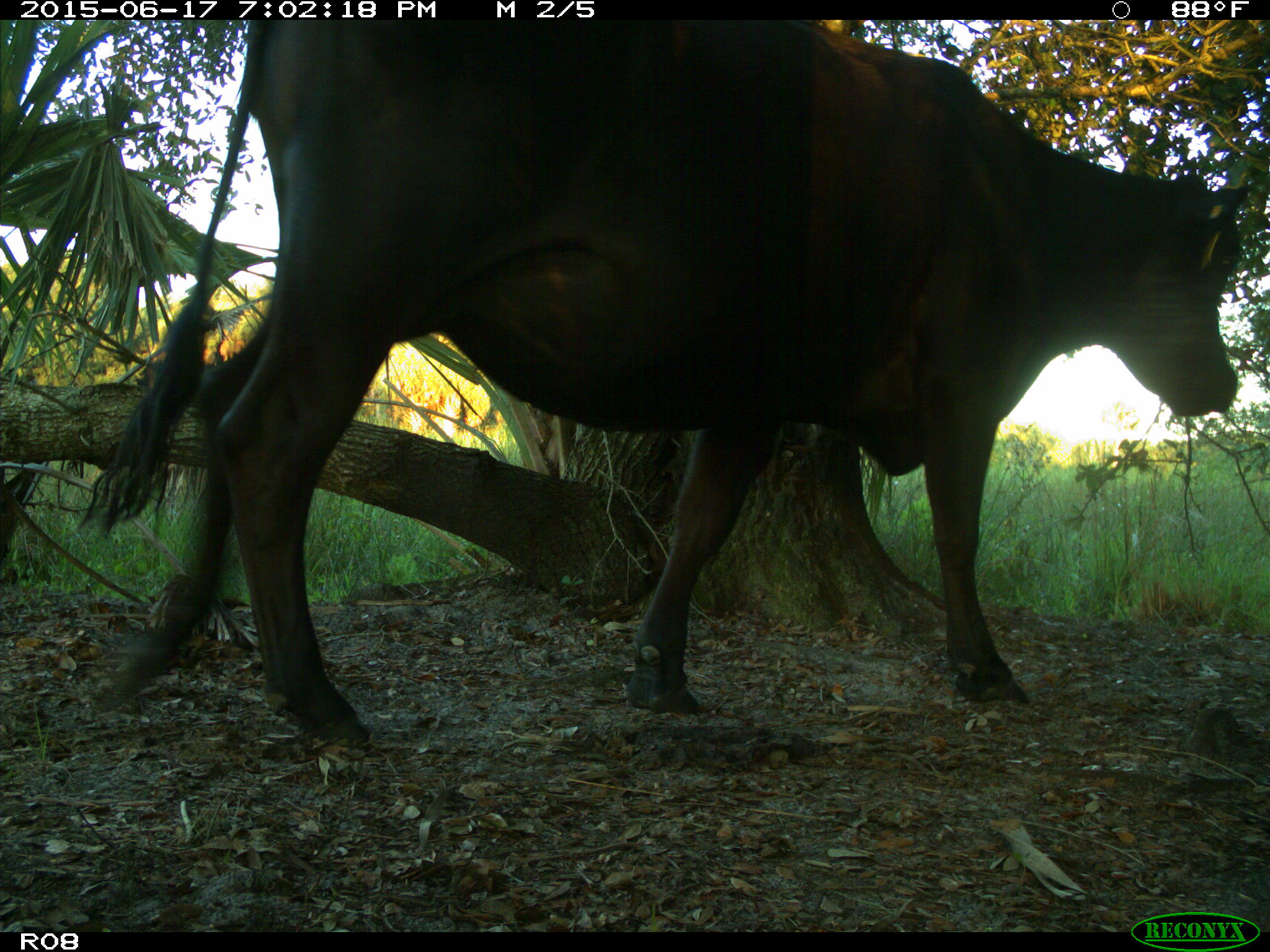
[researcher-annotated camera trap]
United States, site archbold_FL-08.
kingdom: Animalia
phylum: Chordata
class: Mammalia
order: Artiodactyla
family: Bovidae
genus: Bos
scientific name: Bos taurus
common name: domestic cow